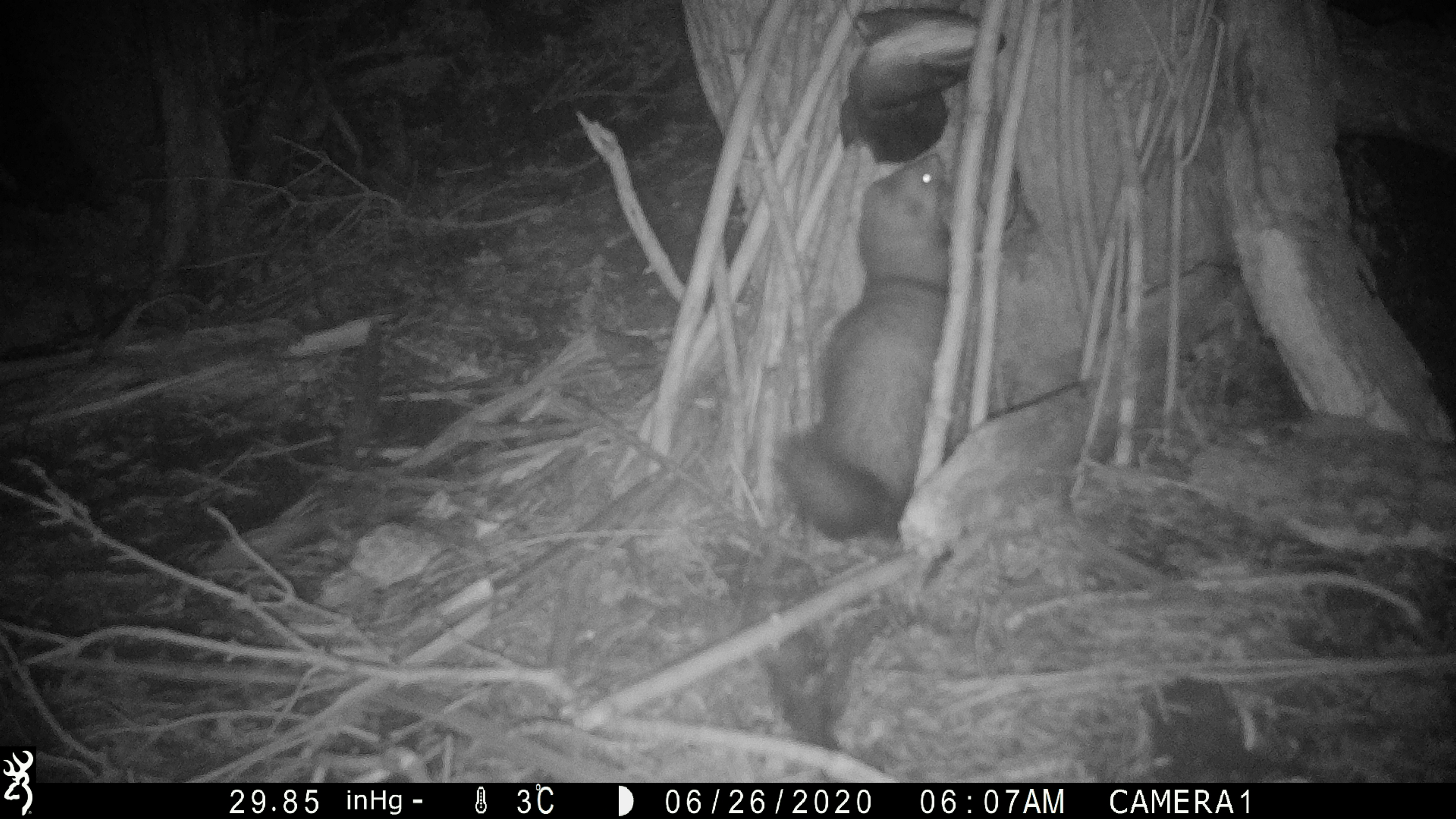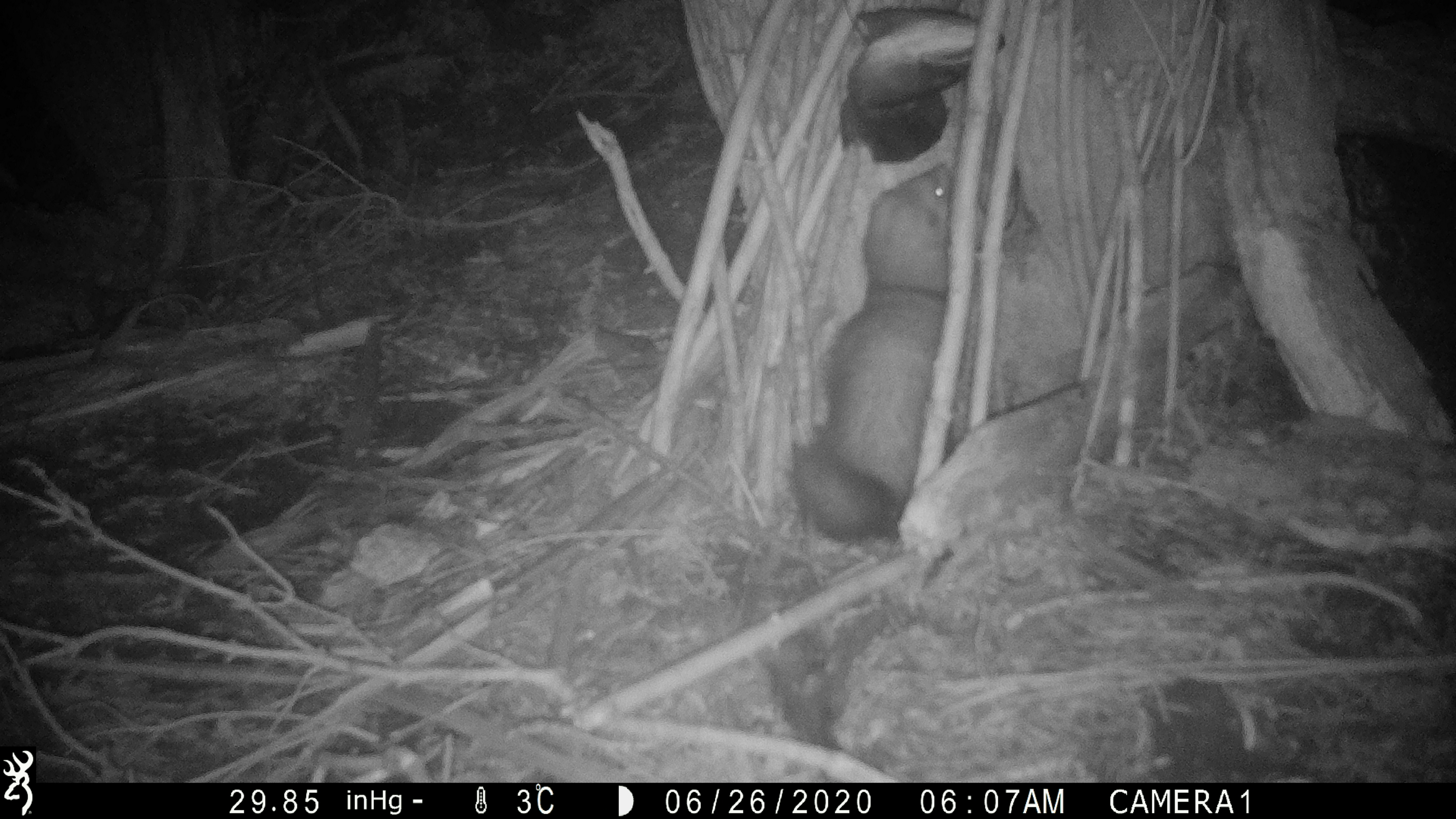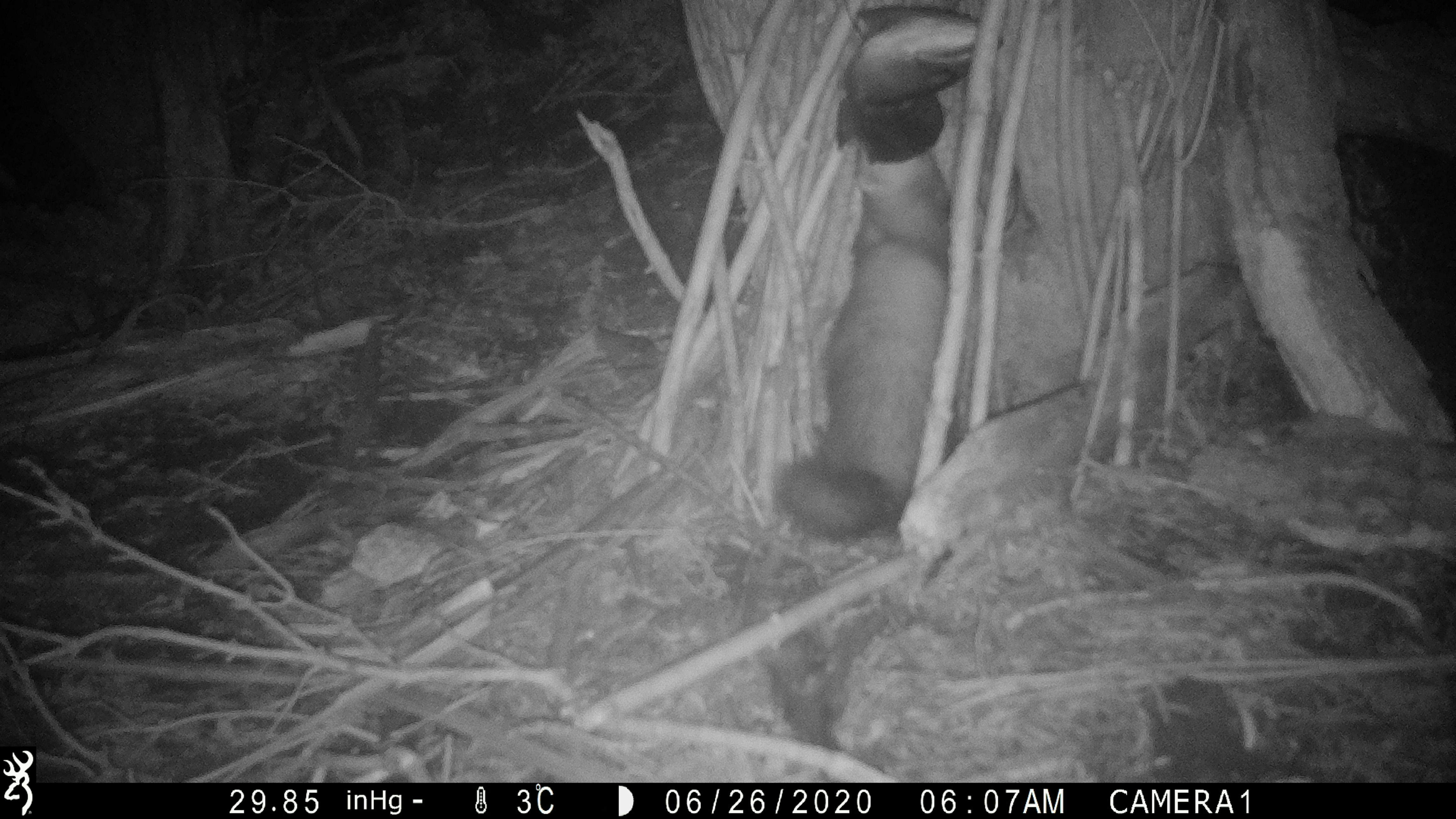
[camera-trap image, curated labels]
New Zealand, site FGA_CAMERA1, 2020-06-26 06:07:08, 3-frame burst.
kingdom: Animalia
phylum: Chordata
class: Mammalia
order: Carnivora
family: Mustelidae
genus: Mustela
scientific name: Mustela furo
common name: ferret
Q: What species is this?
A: Ferret (Mustela furo).